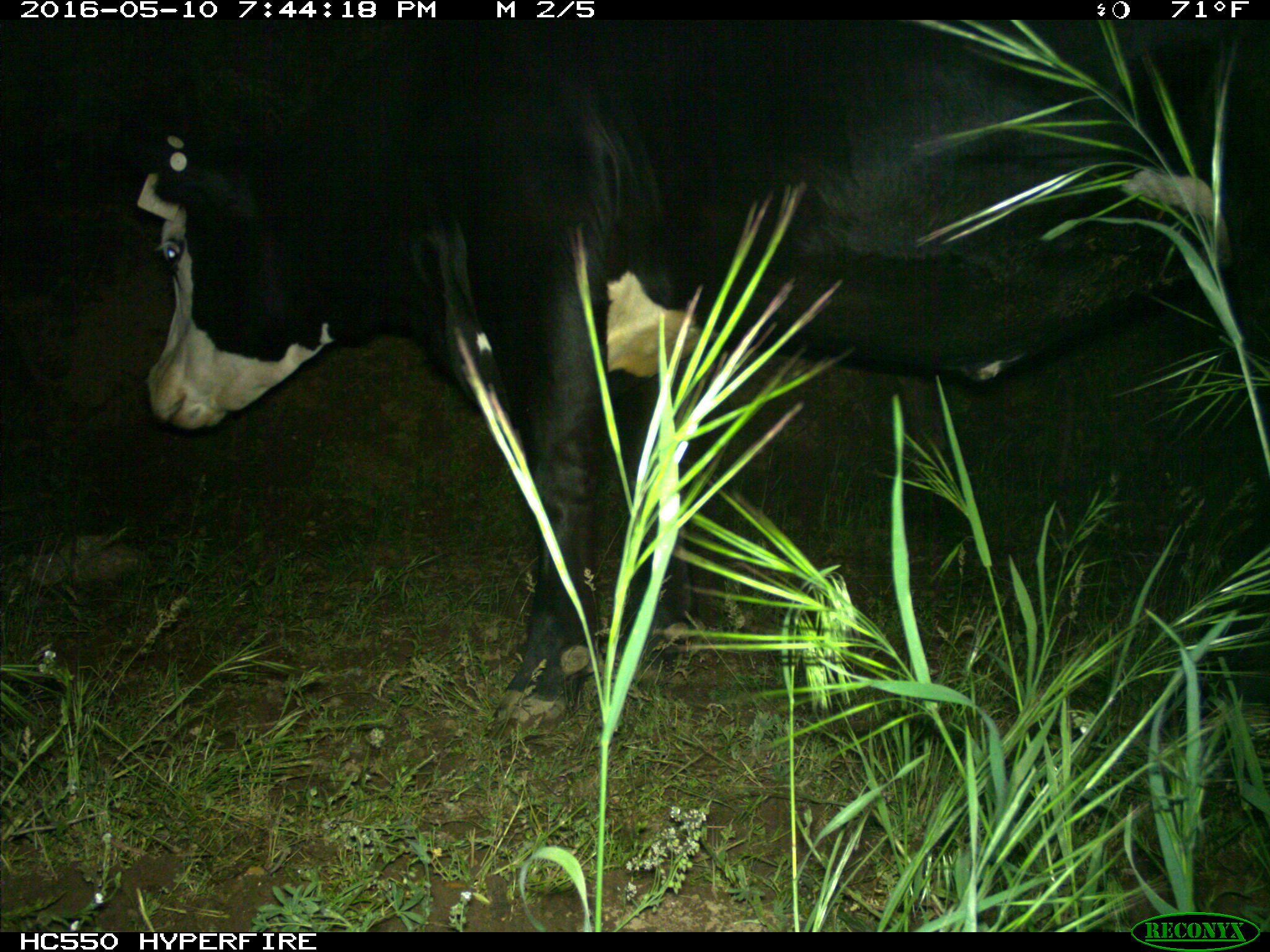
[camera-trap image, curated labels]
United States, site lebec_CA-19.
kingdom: Animalia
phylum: Chordata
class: Mammalia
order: Artiodactyla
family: Bovidae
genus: Bos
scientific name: Bos taurus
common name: domestic cow